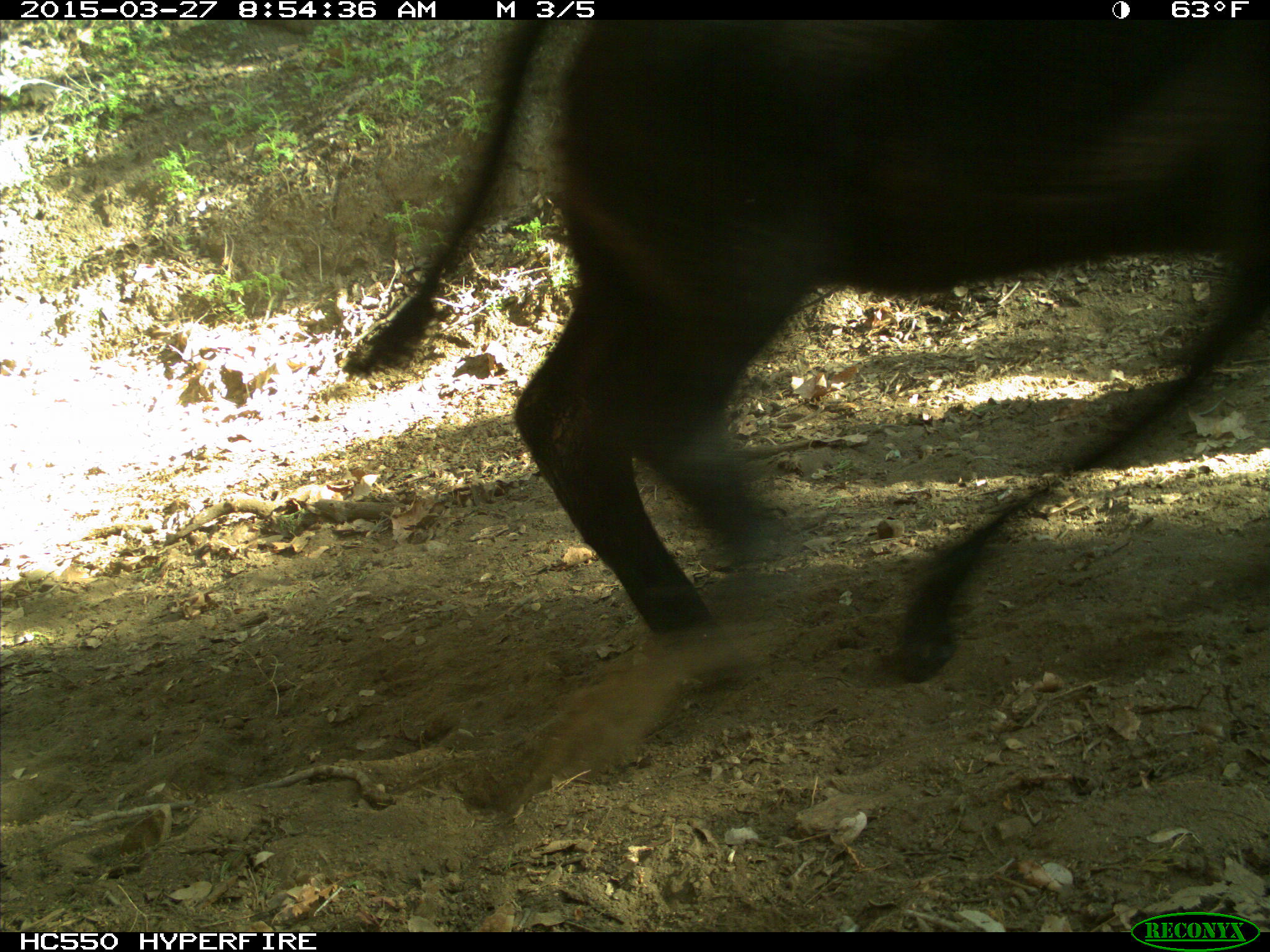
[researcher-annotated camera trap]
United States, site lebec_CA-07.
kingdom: Animalia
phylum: Chordata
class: Mammalia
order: Artiodactyla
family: Bovidae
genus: Bos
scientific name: Bos taurus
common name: domestic cow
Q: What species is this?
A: Bos taurus (domestic cow).